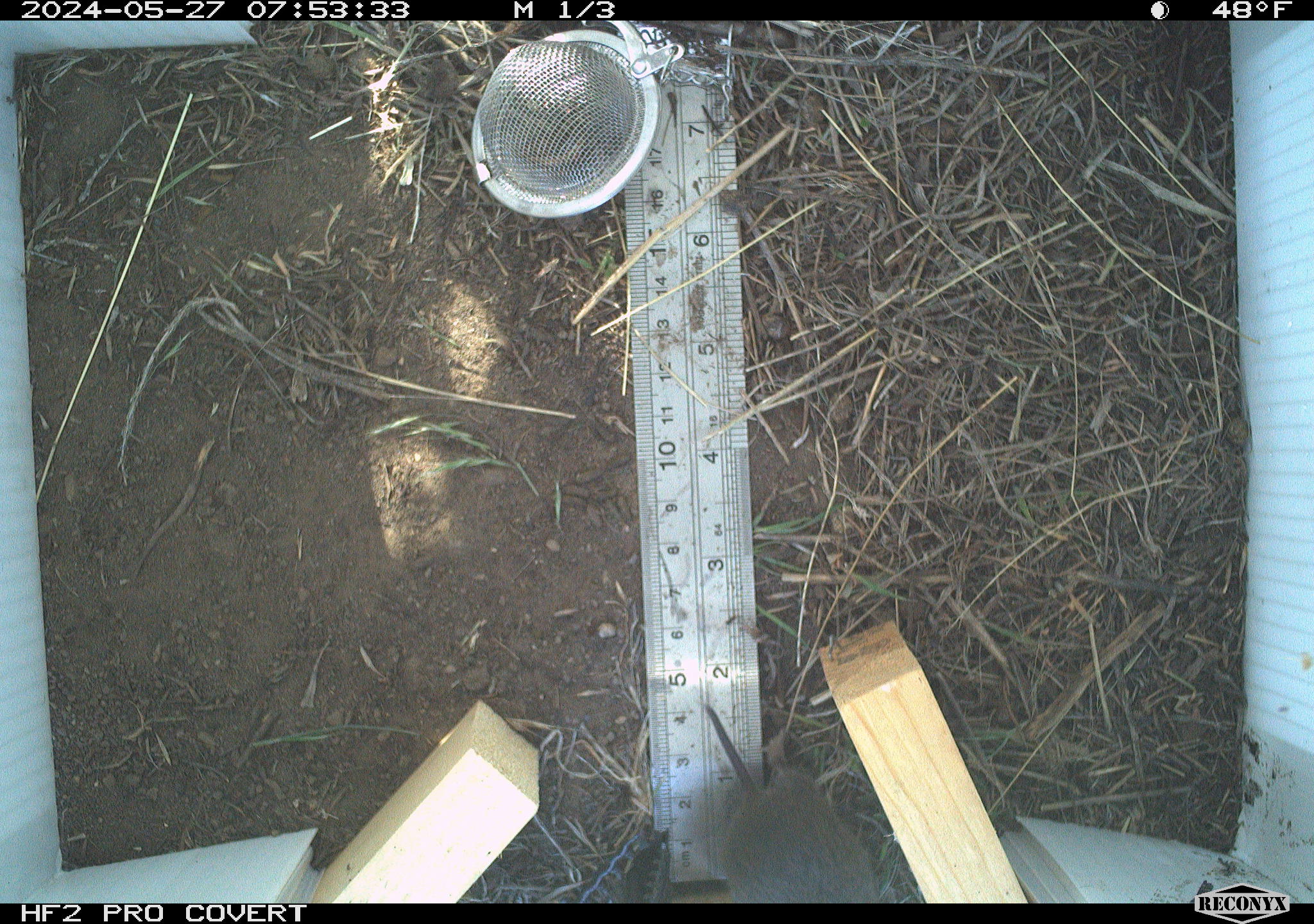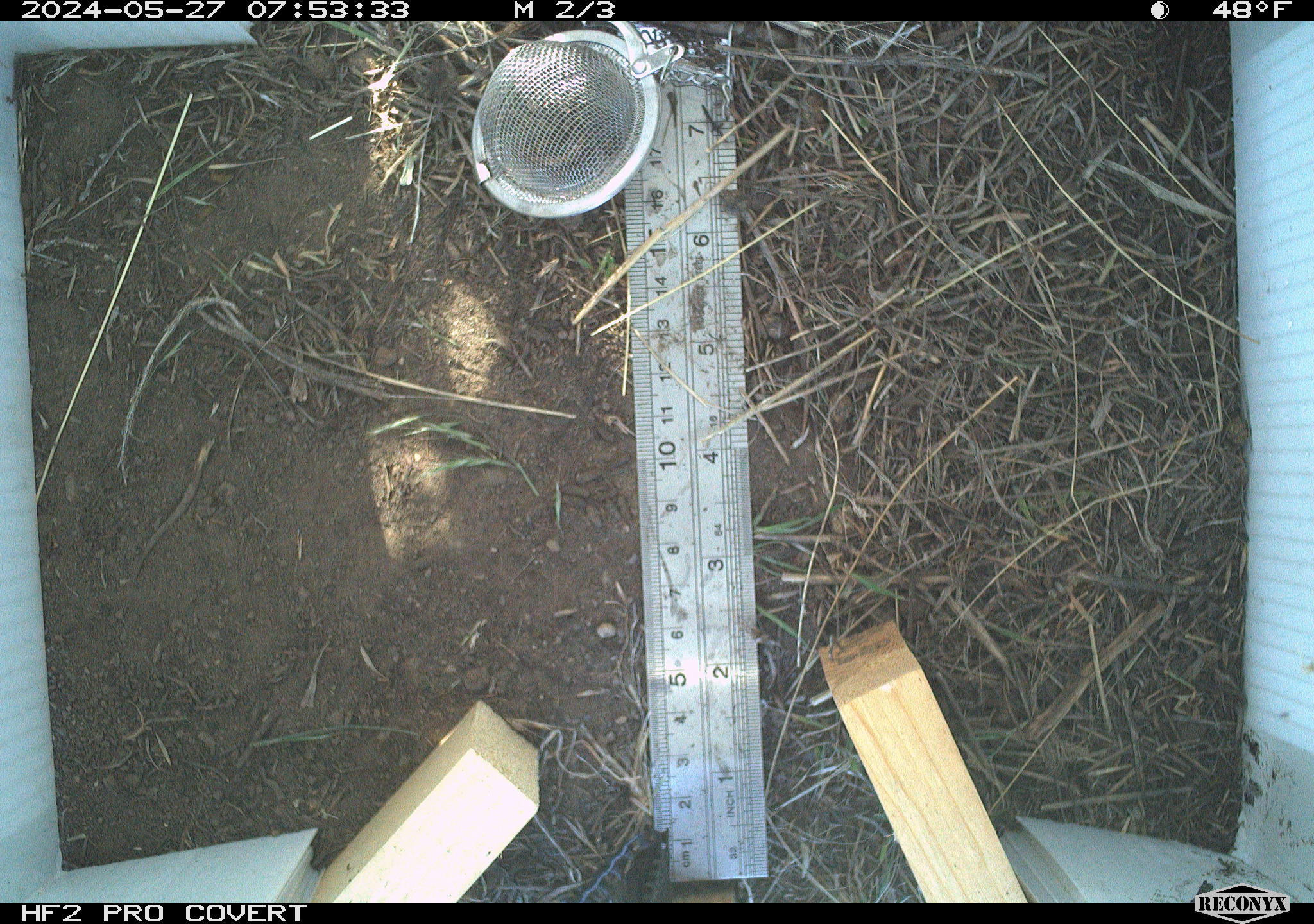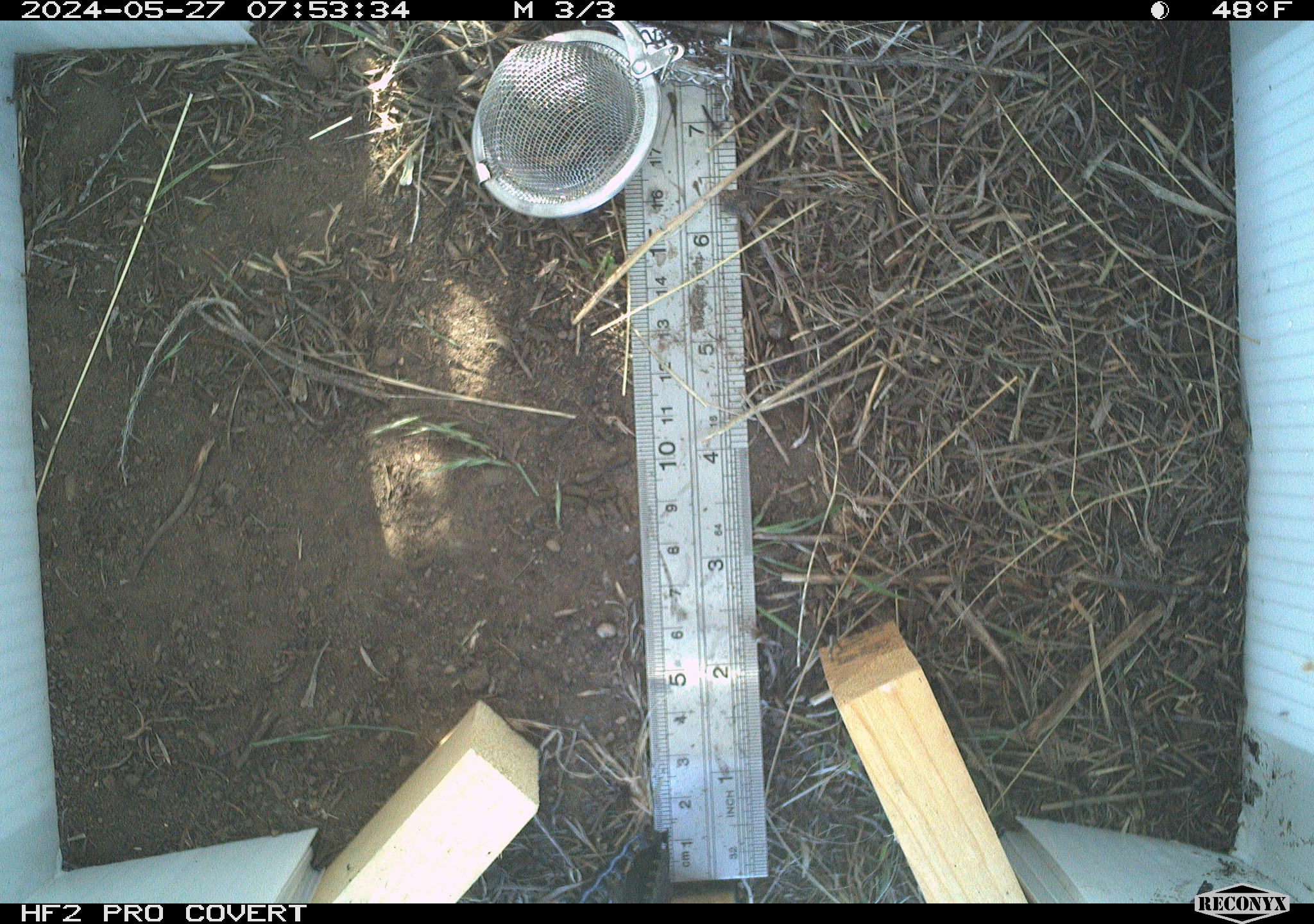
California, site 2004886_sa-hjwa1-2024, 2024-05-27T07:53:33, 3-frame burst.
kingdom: Animalia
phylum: Chordata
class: Mammalia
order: Rodentia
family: Cricetidae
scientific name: Cricetidae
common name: hamsters, voles, lemmings, and allies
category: cricetidae family